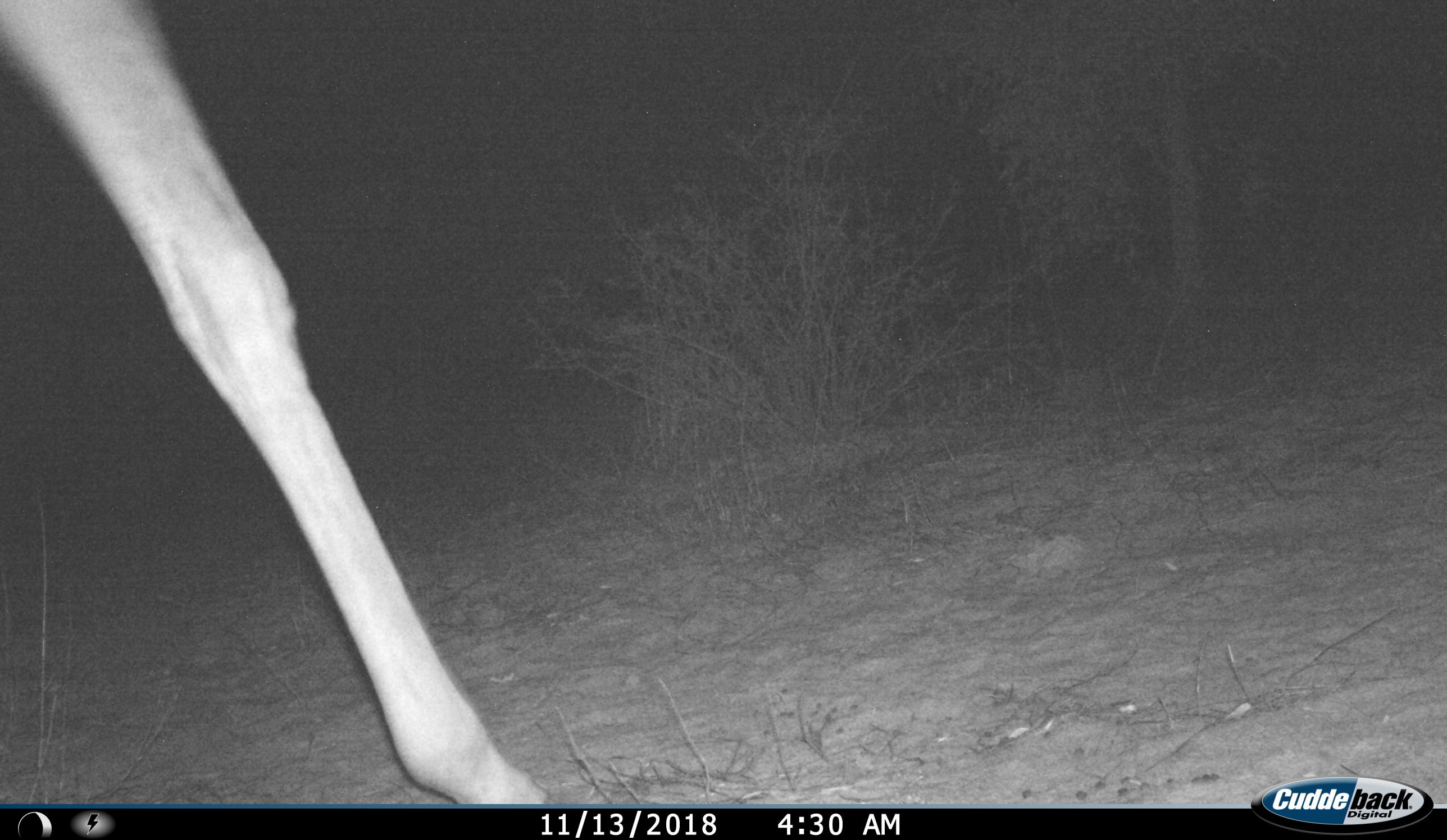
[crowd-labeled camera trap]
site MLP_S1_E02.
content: unidentified animal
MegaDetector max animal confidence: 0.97